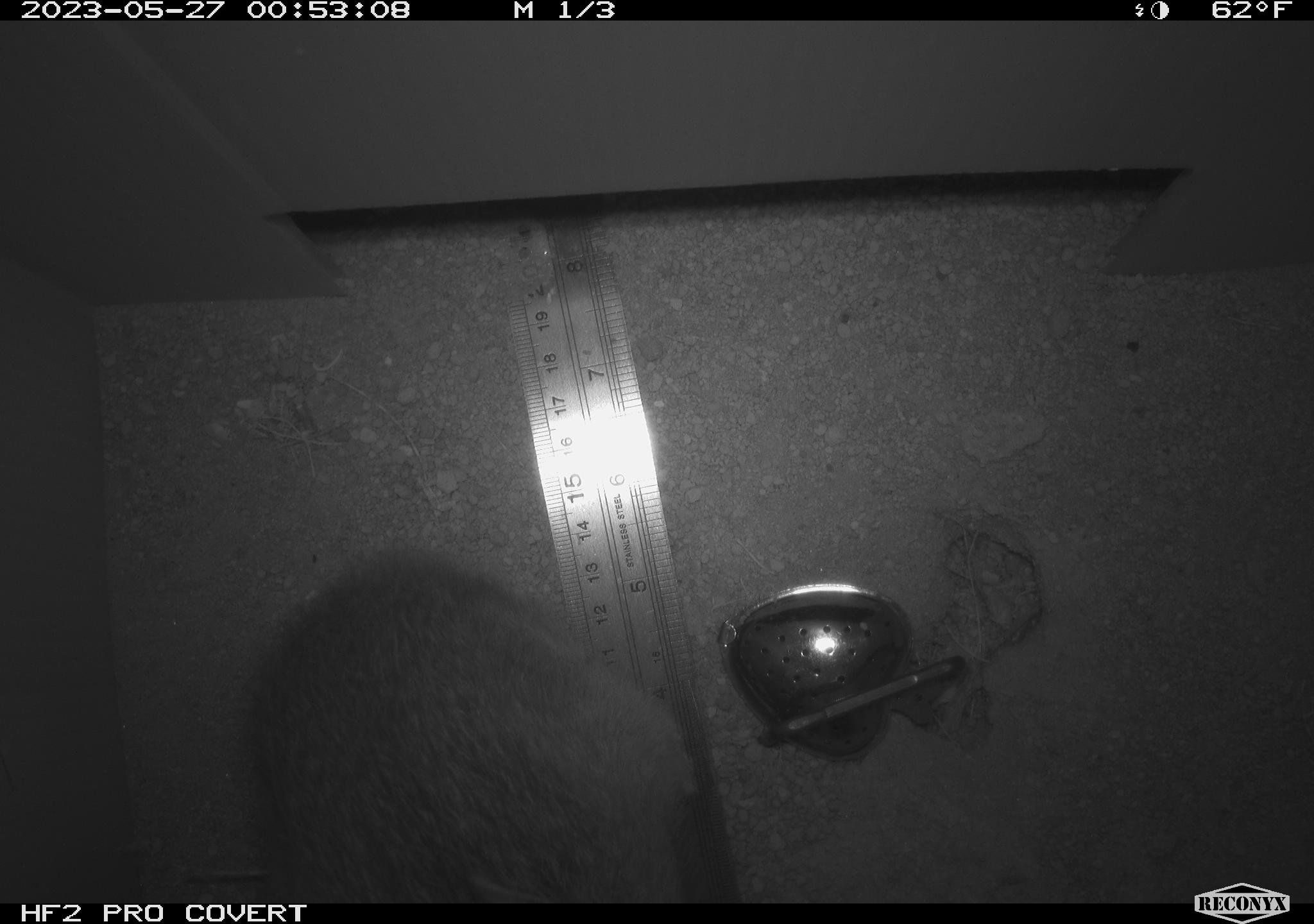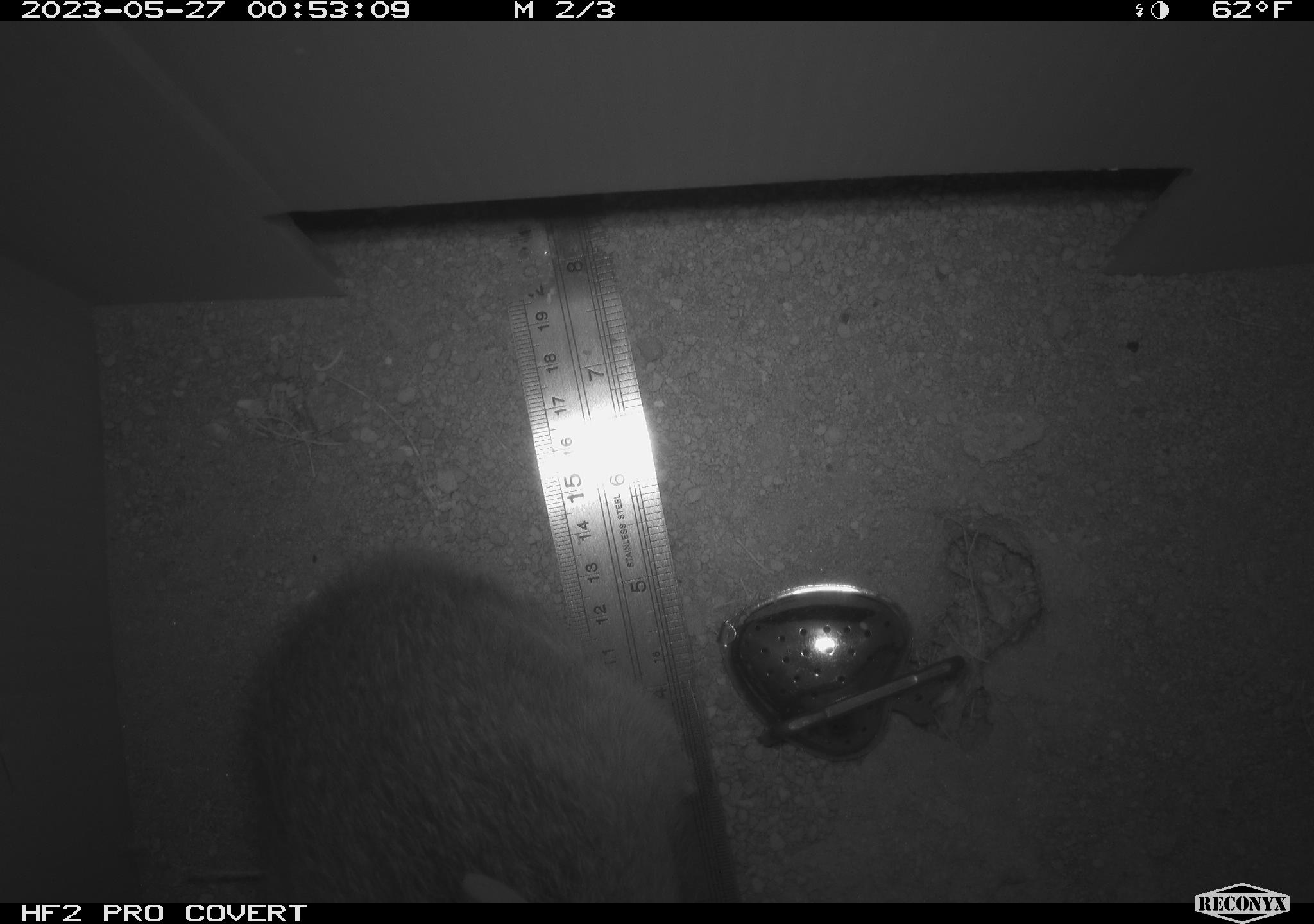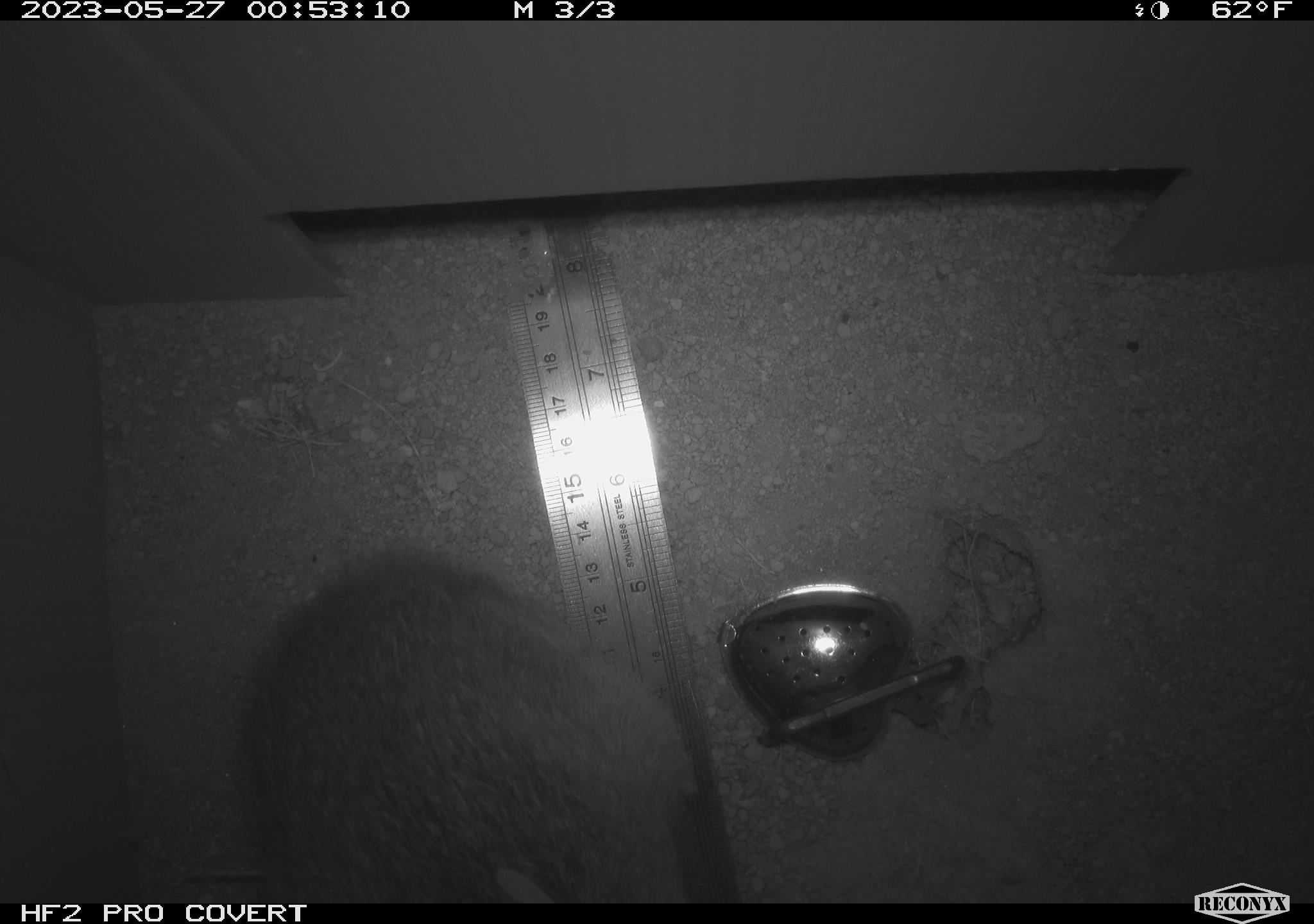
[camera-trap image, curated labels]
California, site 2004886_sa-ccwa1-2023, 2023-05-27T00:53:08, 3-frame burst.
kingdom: Animalia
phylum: Chordata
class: Mammalia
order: Lagomorpha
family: Leporidae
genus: Sylvilagus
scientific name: Sylvilagus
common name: cottontail rabbits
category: sylvilagus species